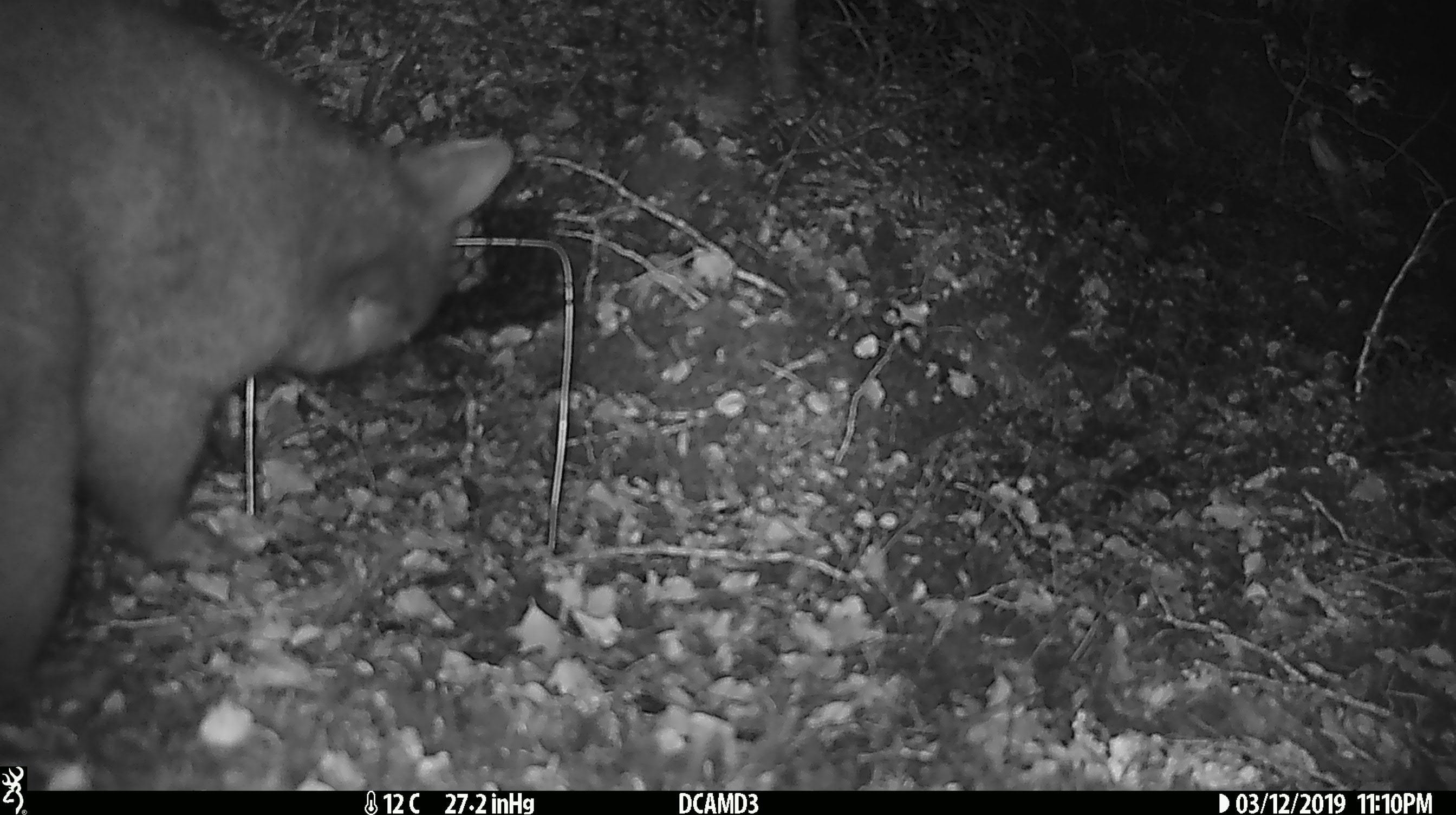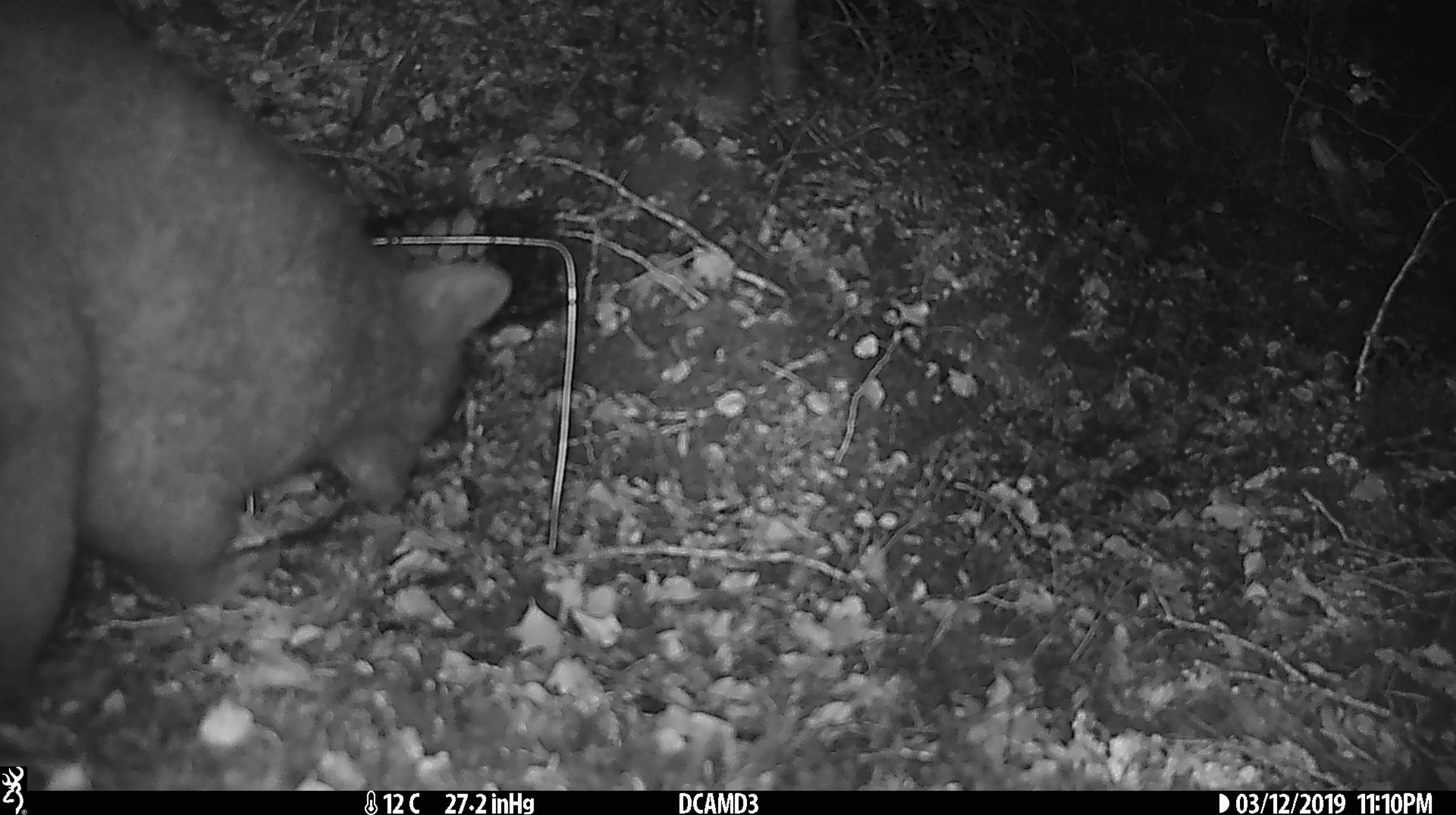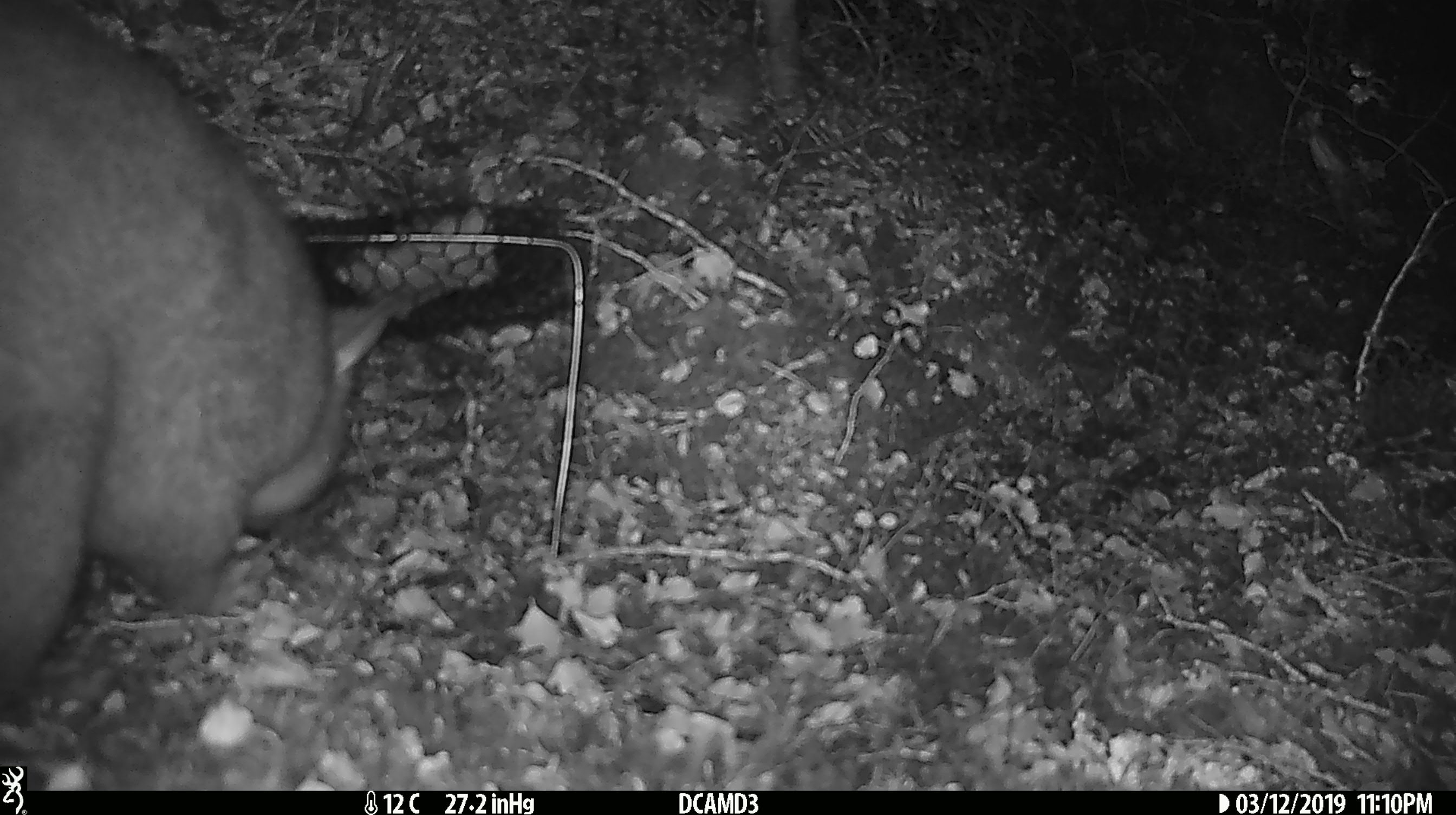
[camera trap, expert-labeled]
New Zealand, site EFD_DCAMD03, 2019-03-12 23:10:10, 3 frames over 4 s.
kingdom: Animalia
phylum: Chordata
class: Mammalia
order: Diprotodontia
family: Phalangeridae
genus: Trichosurus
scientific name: Trichosurus vulpecula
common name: common brushtail possum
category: possum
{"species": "possum (common brushtail possum) (Trichosurus vulpecula)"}